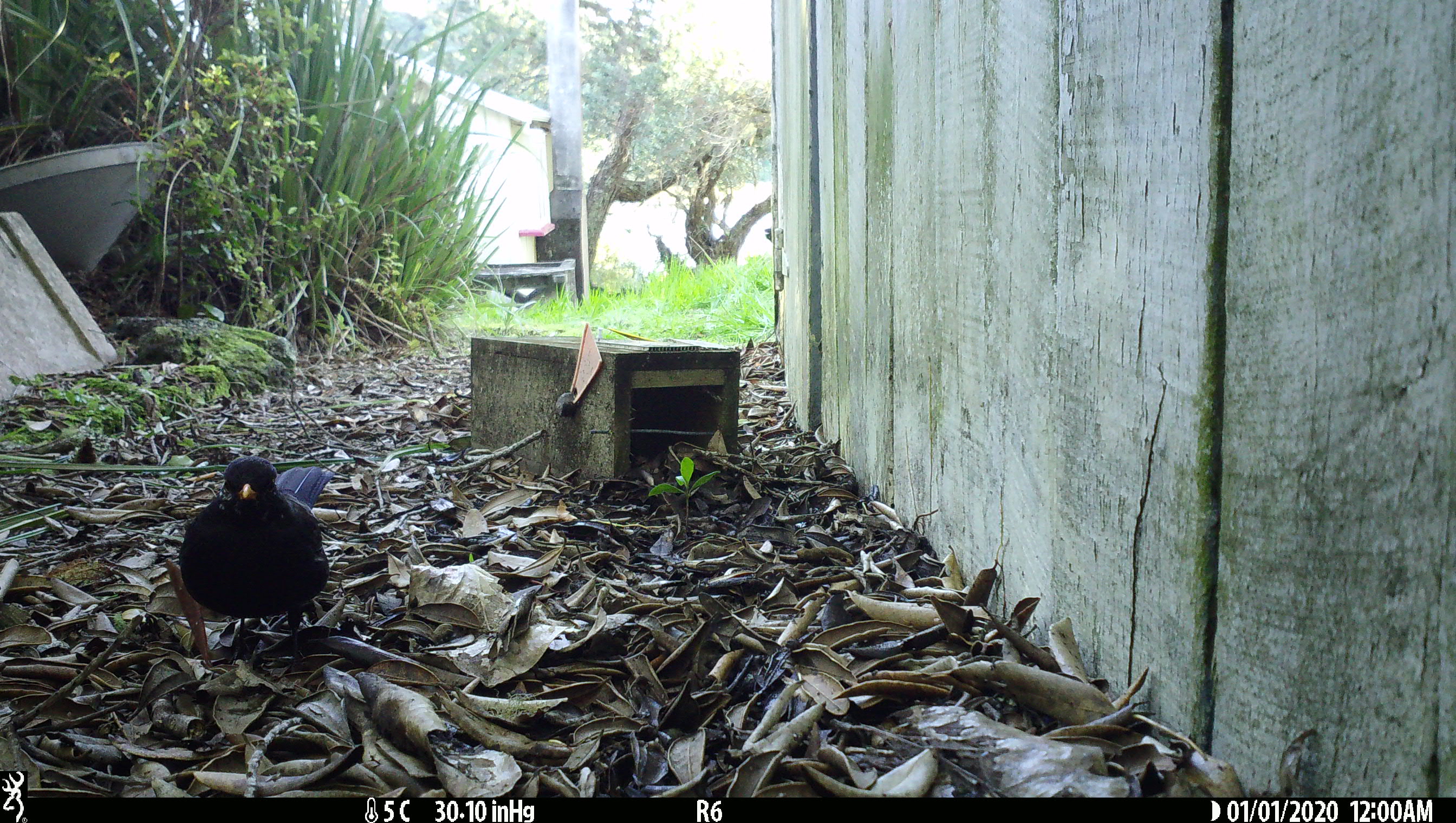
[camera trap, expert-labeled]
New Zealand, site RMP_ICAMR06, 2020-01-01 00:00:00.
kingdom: Animalia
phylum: Chordata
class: Aves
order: Passeriformes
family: Turdidae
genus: Turdus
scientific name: Turdus merula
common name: eurasian blackbird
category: blackbird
Blackbird (eurasian blackbird) (Turdus merula).